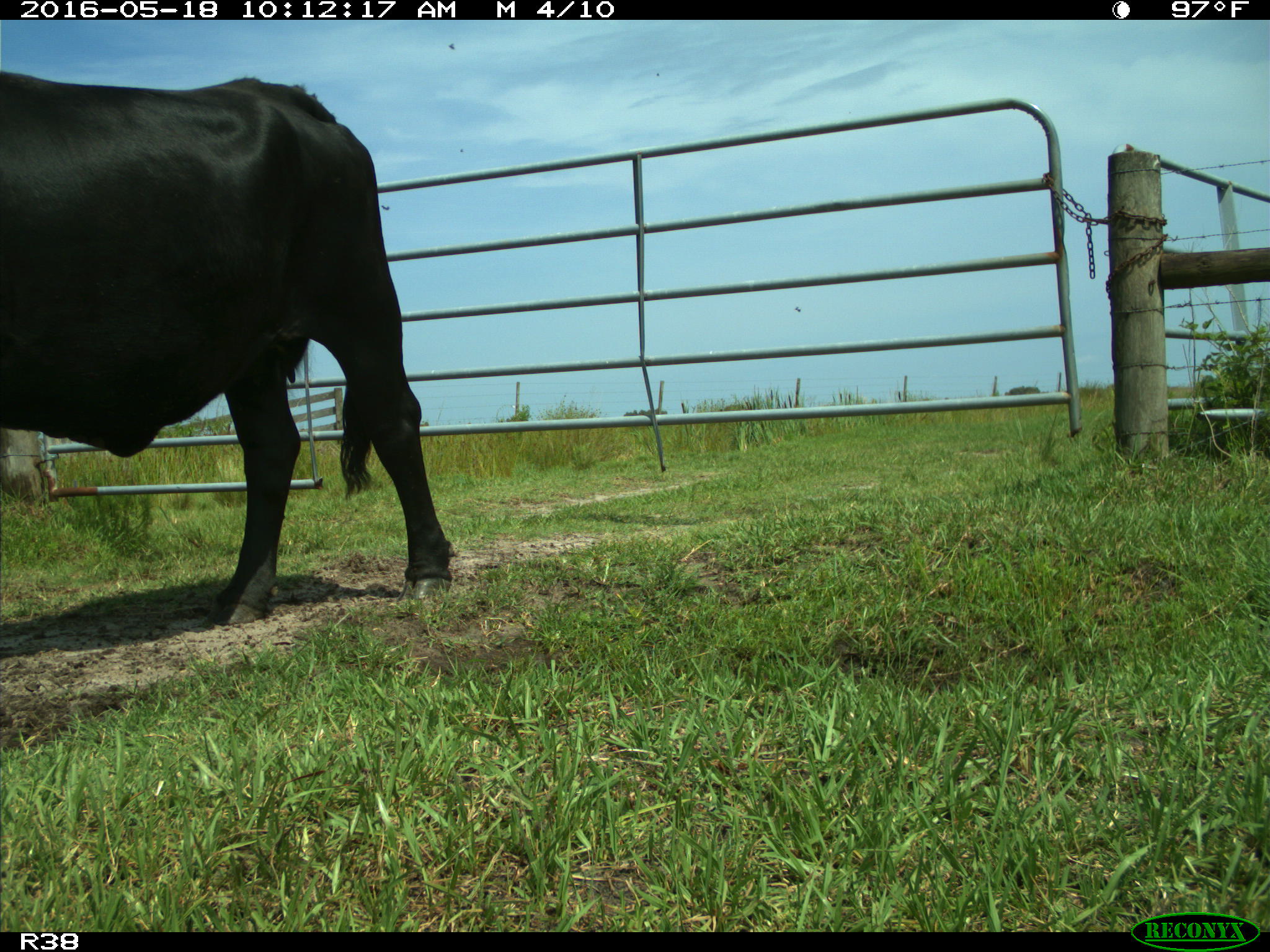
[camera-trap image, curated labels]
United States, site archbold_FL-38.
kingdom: Animalia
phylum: Chordata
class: Mammalia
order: Artiodactyla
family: Bovidae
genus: Bos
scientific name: Bos taurus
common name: domestic cow